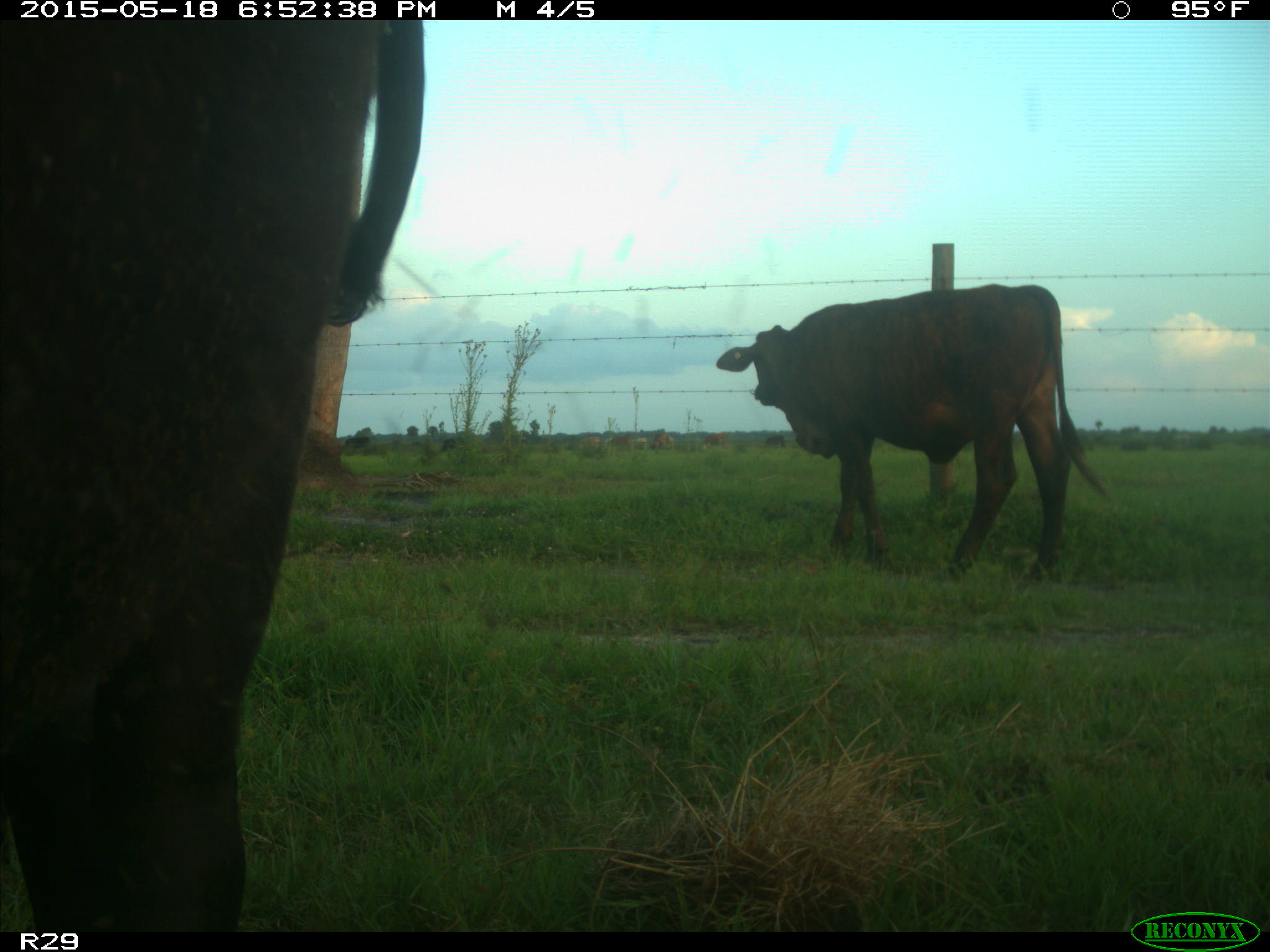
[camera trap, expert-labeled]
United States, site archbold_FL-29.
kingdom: Animalia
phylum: Chordata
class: Mammalia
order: Artiodactyla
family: Bovidae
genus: Bos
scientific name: Bos taurus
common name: domestic cow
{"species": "Bos taurus (domestic cow)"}